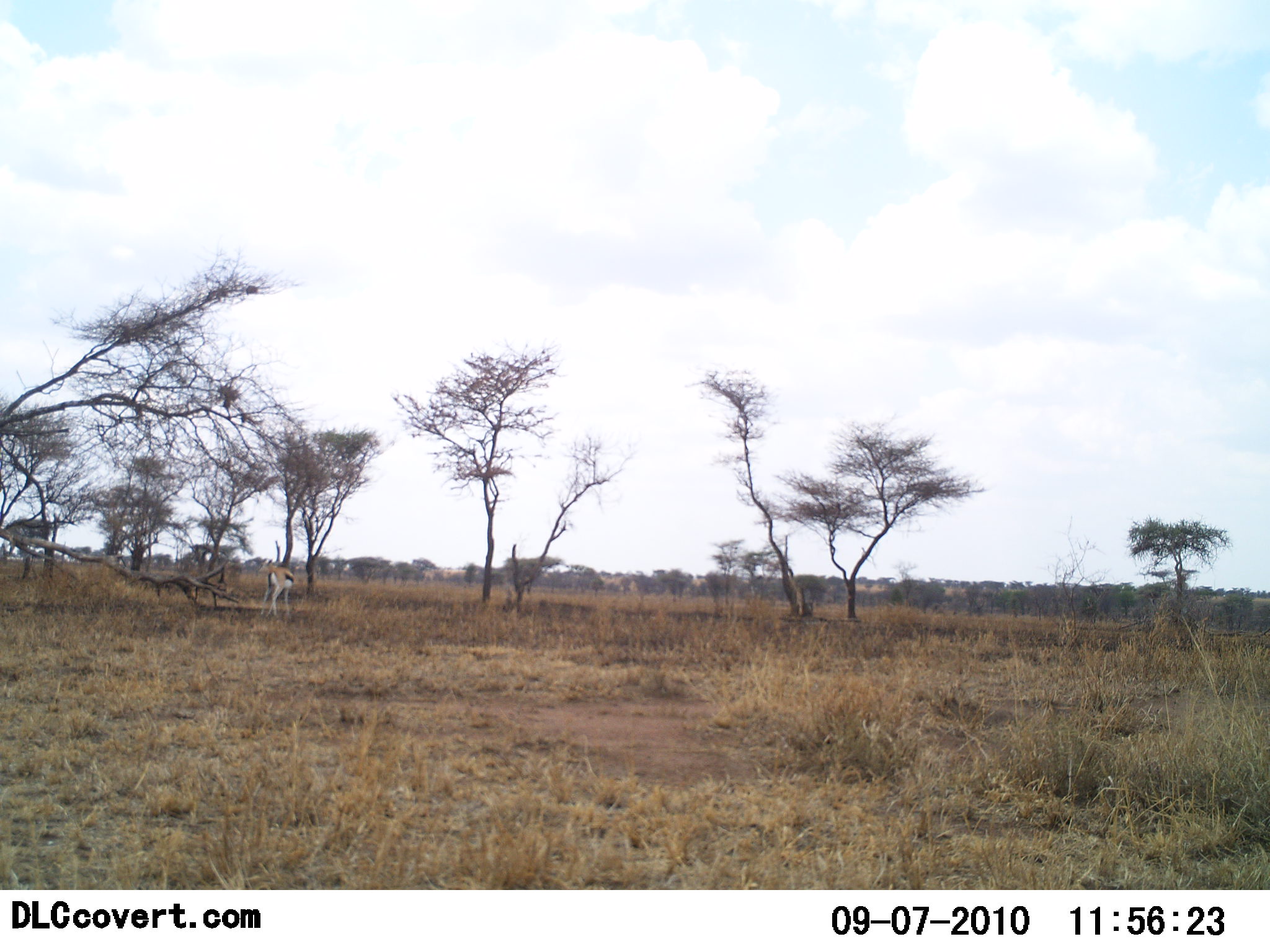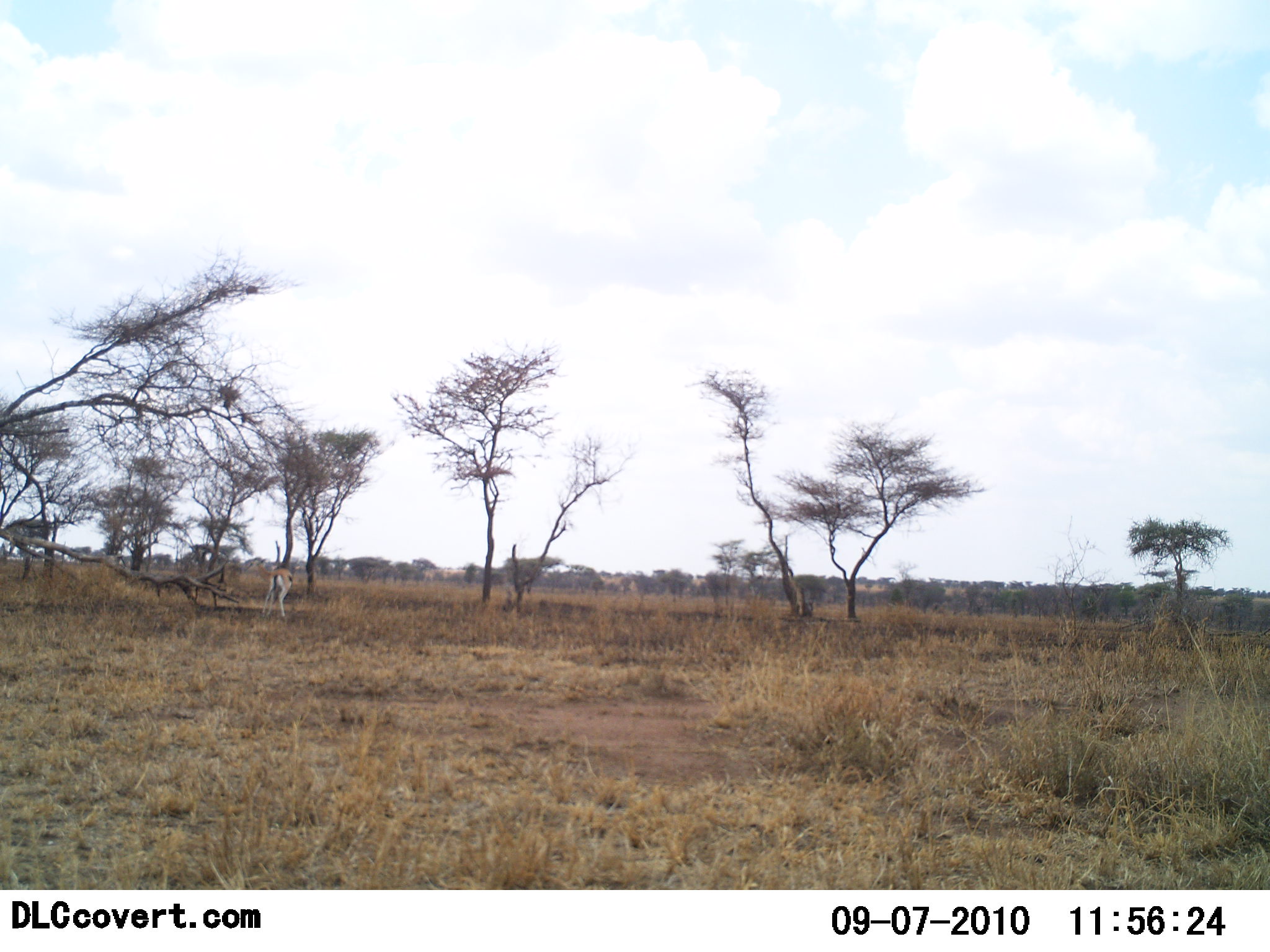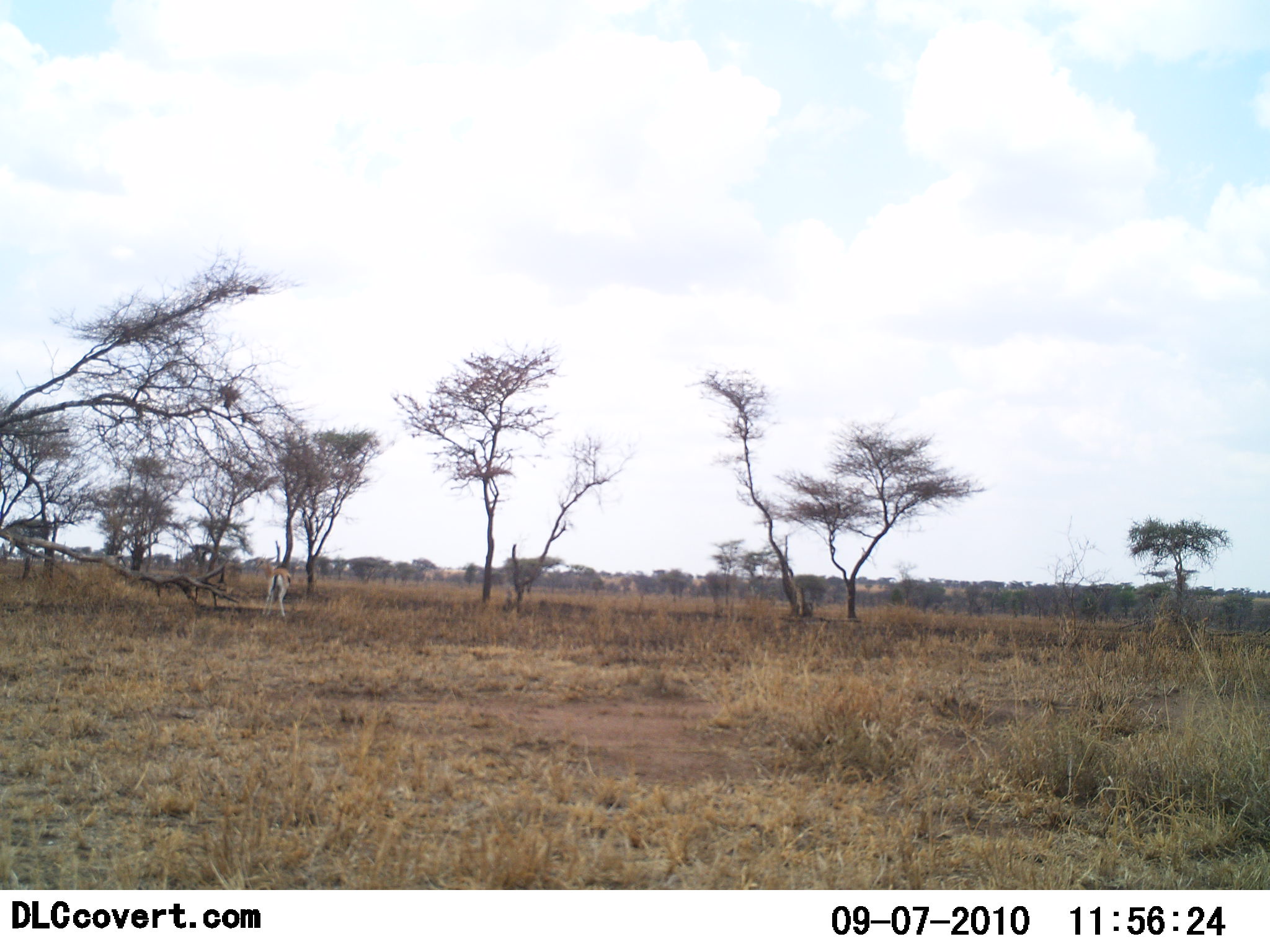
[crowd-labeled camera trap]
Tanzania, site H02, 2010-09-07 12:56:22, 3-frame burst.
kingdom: Animalia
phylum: Chordata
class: Mammalia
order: Artiodactyla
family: Bovidae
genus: Eudorcas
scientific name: Eudorcas thomsonii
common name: thomson's gazelle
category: gazellethomsons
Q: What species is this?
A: Gazellethomsons (thomson's gazelle) (Eudorcas thomsonii).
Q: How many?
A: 1.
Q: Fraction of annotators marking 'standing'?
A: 55%.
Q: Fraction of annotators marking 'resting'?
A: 0%.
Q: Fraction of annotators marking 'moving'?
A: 36%.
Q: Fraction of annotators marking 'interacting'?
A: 0%.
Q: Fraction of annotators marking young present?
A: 0%.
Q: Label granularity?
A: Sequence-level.